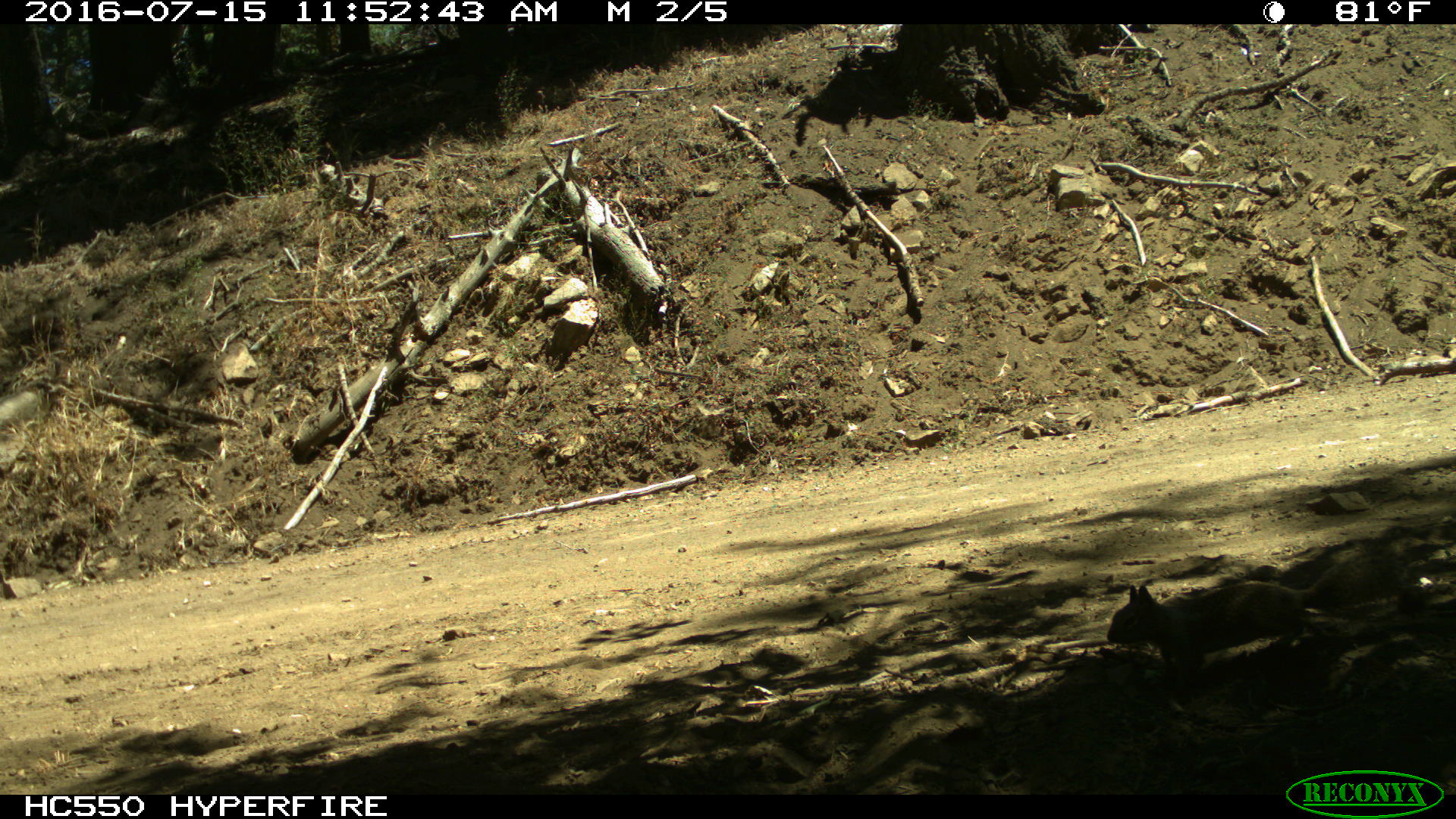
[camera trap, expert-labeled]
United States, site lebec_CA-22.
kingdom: Animalia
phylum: Chordata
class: Mammalia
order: Rodentia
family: Sciuridae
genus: Otospermophilus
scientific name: Otospermophilus beecheyi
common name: california ground squirrel